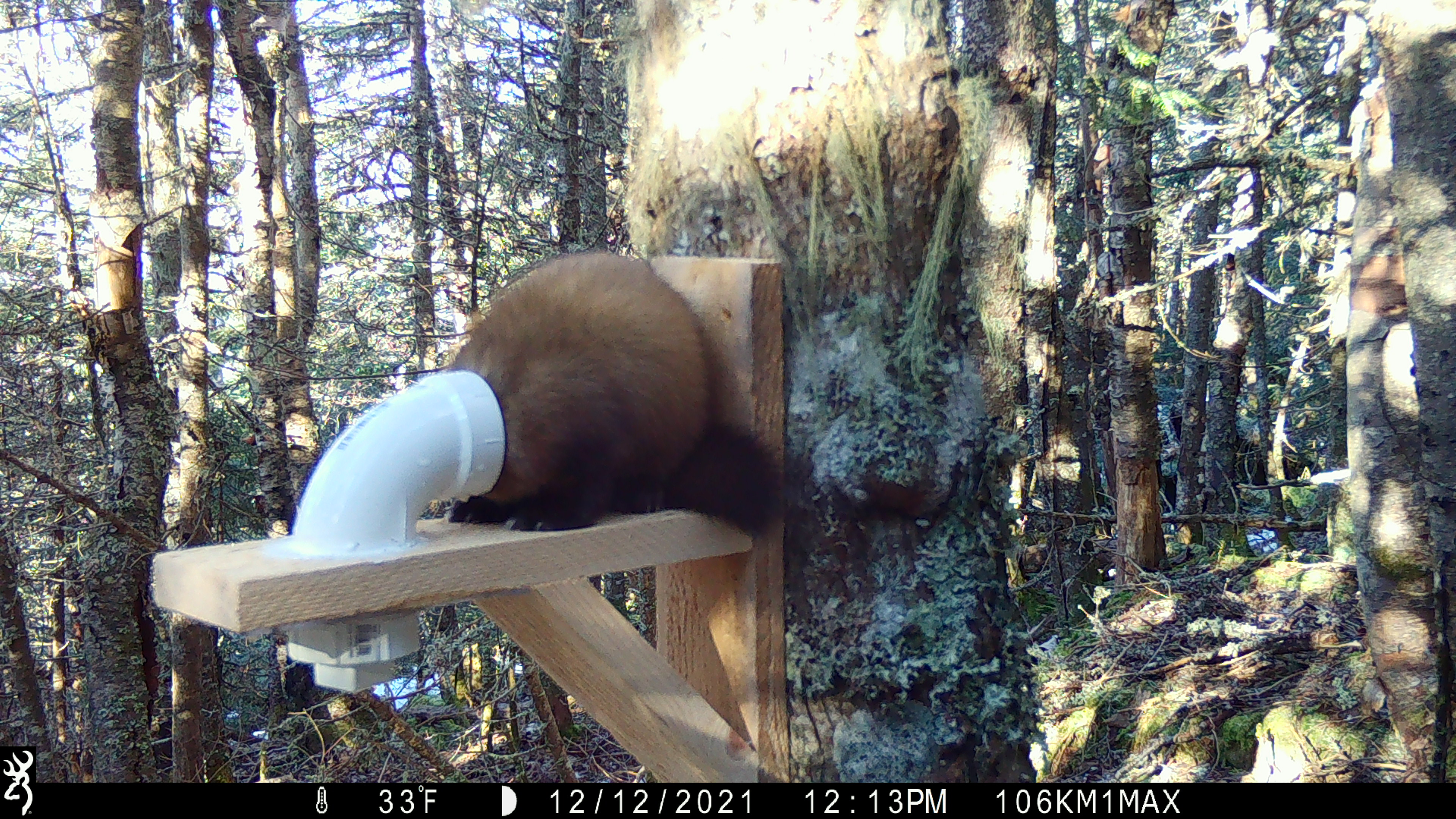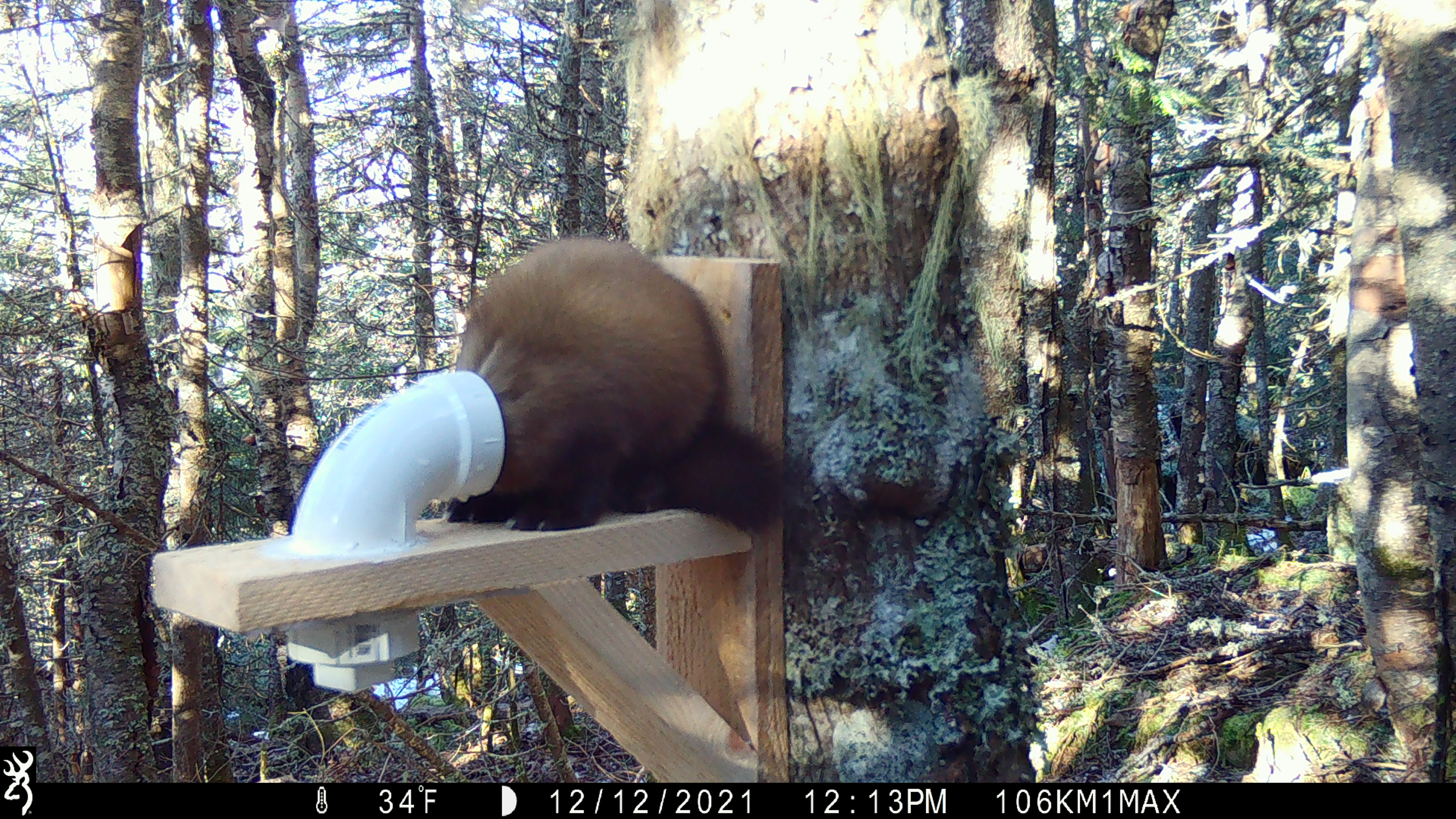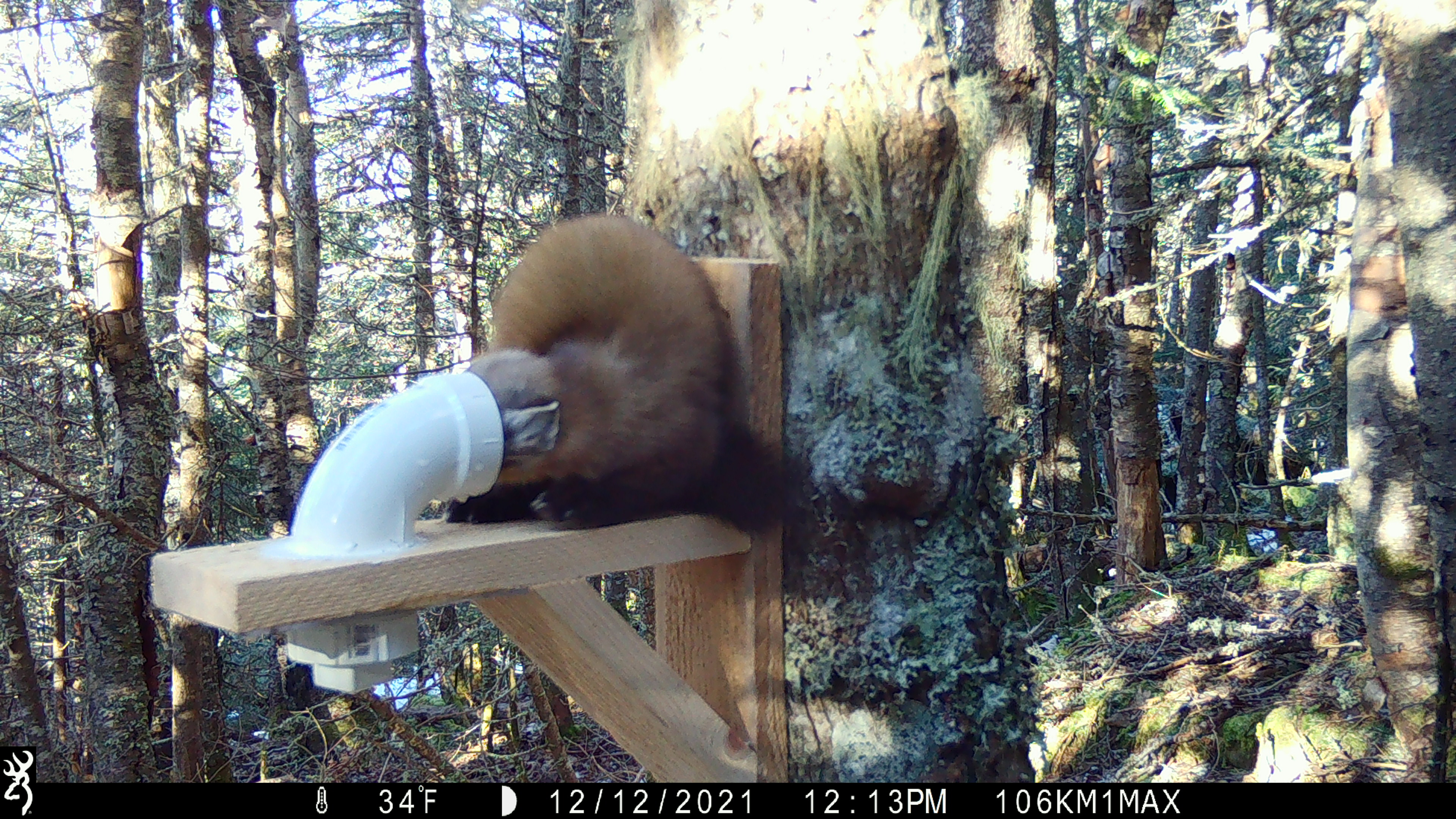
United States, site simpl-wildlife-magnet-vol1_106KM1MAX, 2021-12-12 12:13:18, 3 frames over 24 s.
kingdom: Animalia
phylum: Chordata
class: Mammalia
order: Carnivora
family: Mustelidae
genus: Martes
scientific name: Martes americana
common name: american marten